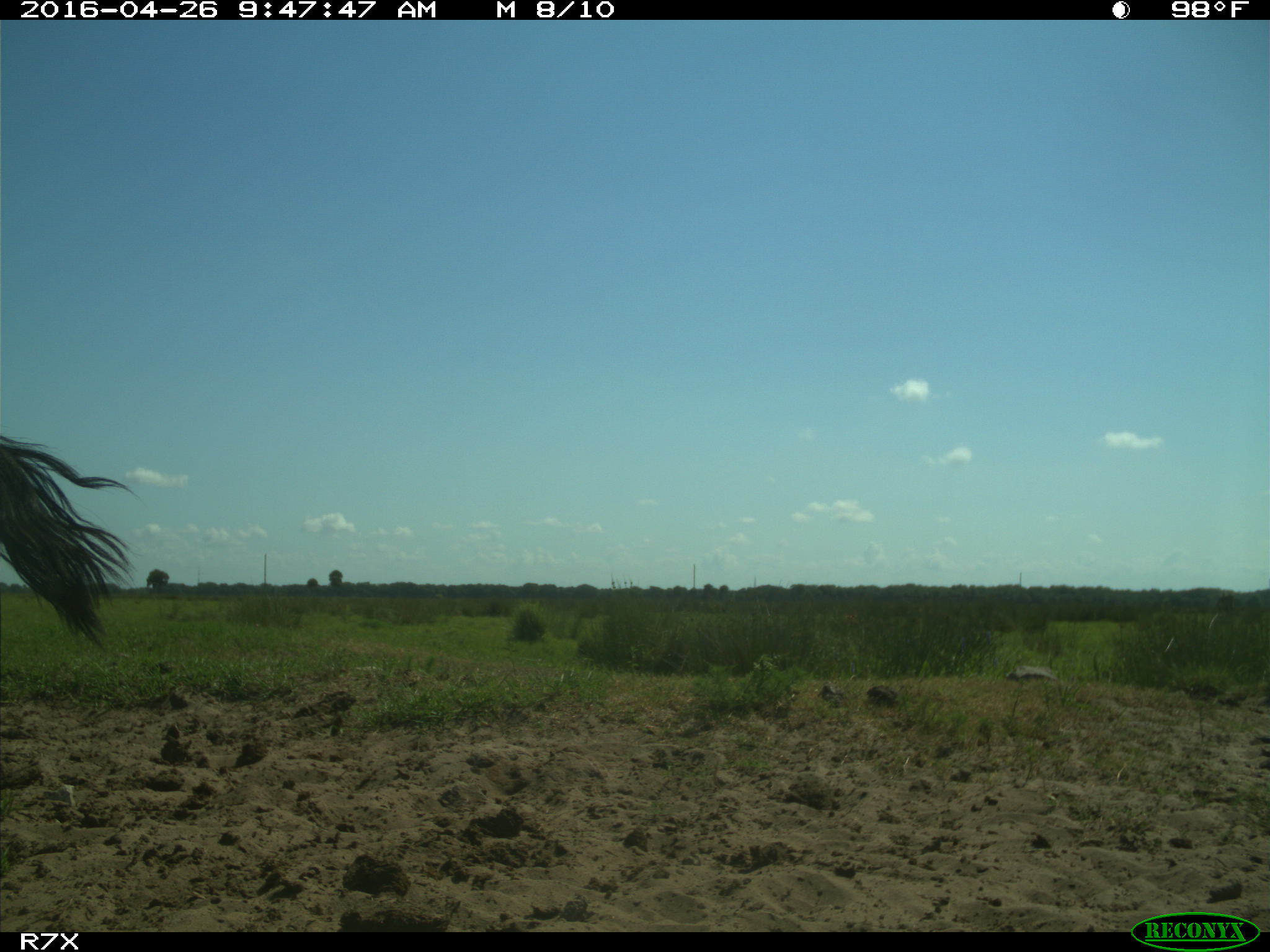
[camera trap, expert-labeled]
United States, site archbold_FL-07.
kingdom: Animalia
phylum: Chordata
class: Mammalia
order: Artiodactyla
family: Bovidae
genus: Bos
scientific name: Bos taurus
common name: domestic cow